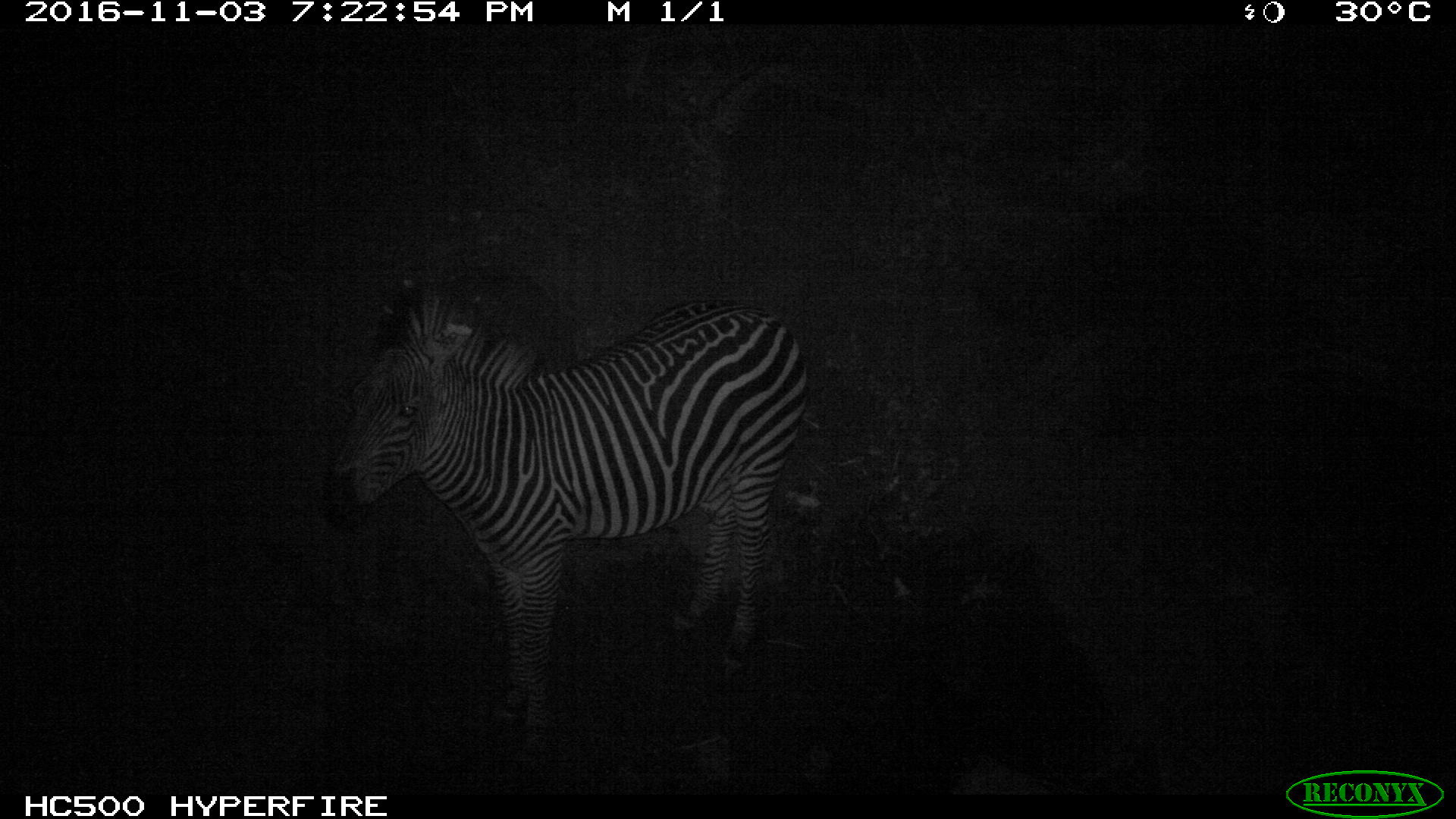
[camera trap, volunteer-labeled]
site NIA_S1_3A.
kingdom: Animalia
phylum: Chordata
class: Mammalia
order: Perissodactyla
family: Equidae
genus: Equus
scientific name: Equus quagga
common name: plains zebra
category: zebraplains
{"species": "zebraplains (plains zebra) (Equus quagga)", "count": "1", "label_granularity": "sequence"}